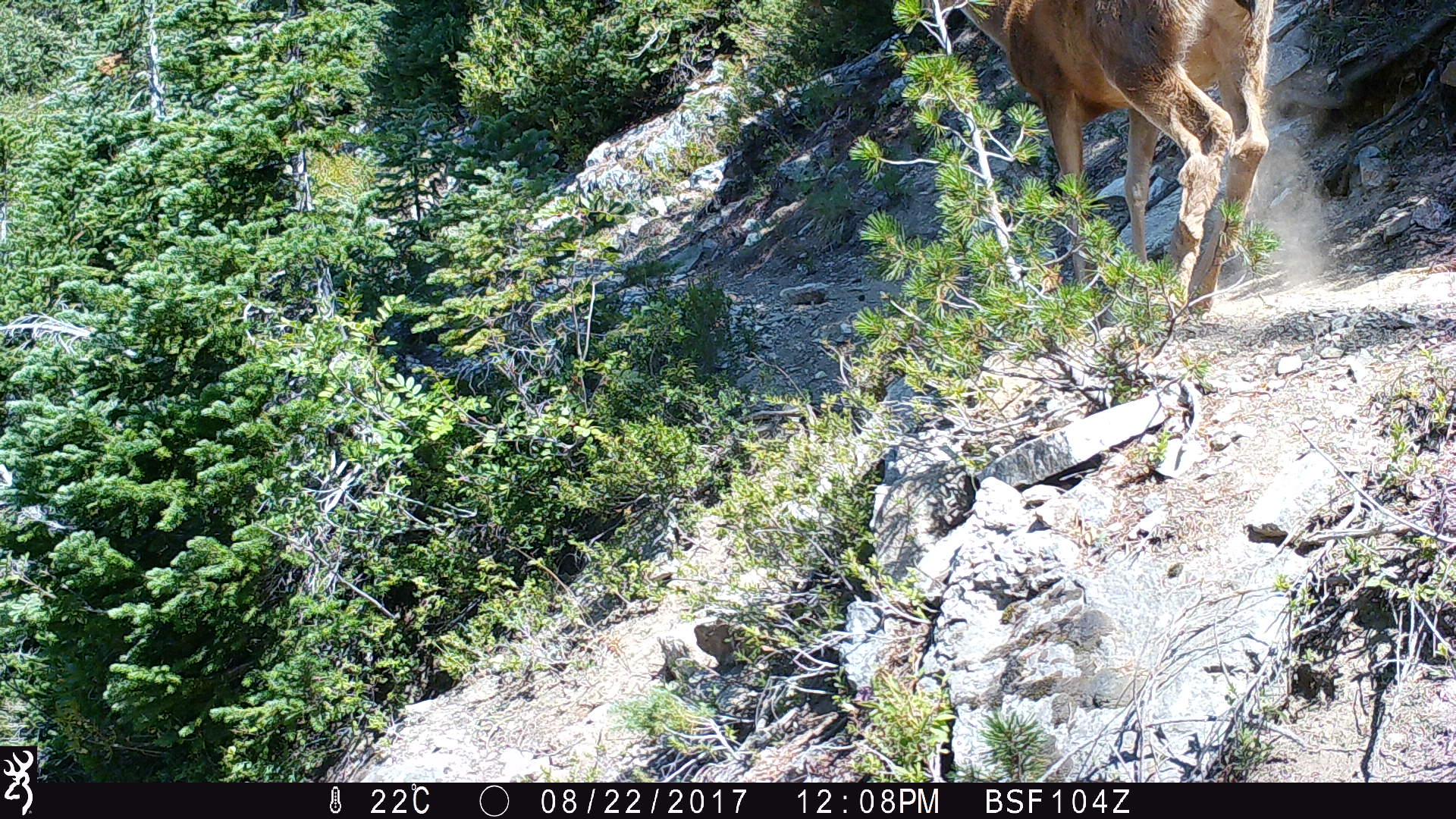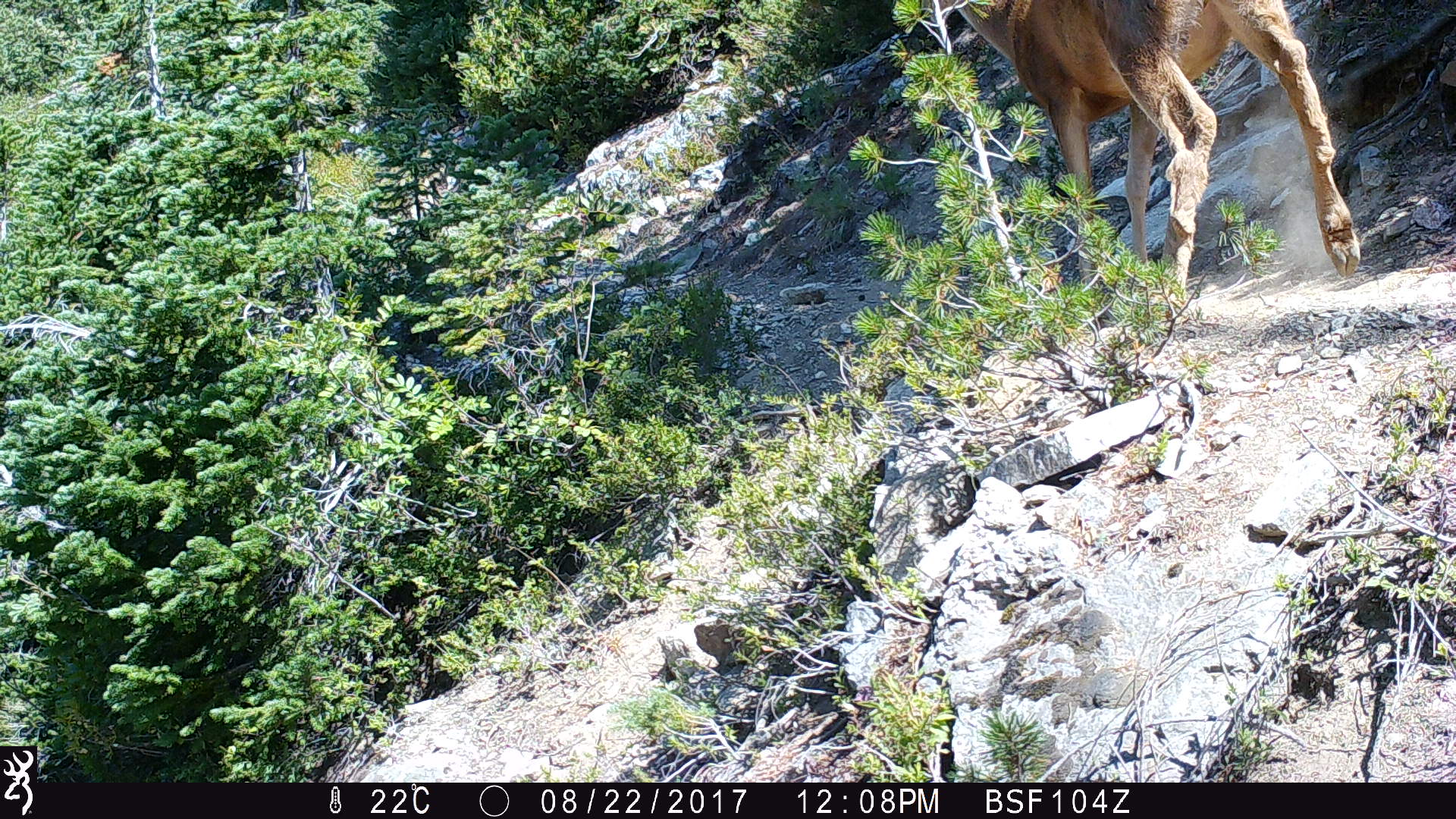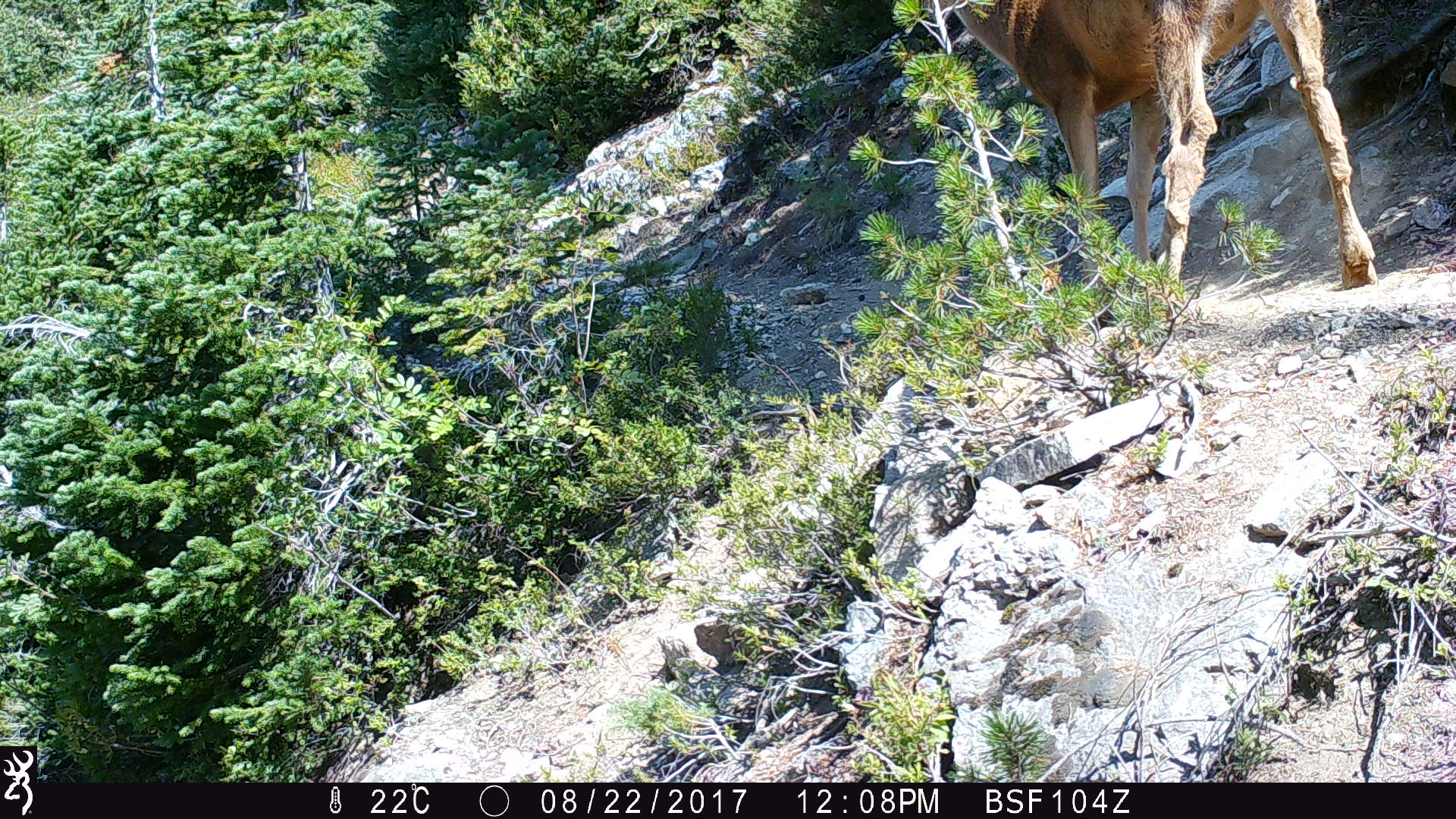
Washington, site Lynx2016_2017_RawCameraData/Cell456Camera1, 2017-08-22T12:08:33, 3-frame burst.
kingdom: Animalia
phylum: Chordata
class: Mammalia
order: Artiodactyla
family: Cervidae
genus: Odocoileus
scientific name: Odocoileus hemionus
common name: mule deer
Odocoileus hemionus (mule deer). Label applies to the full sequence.